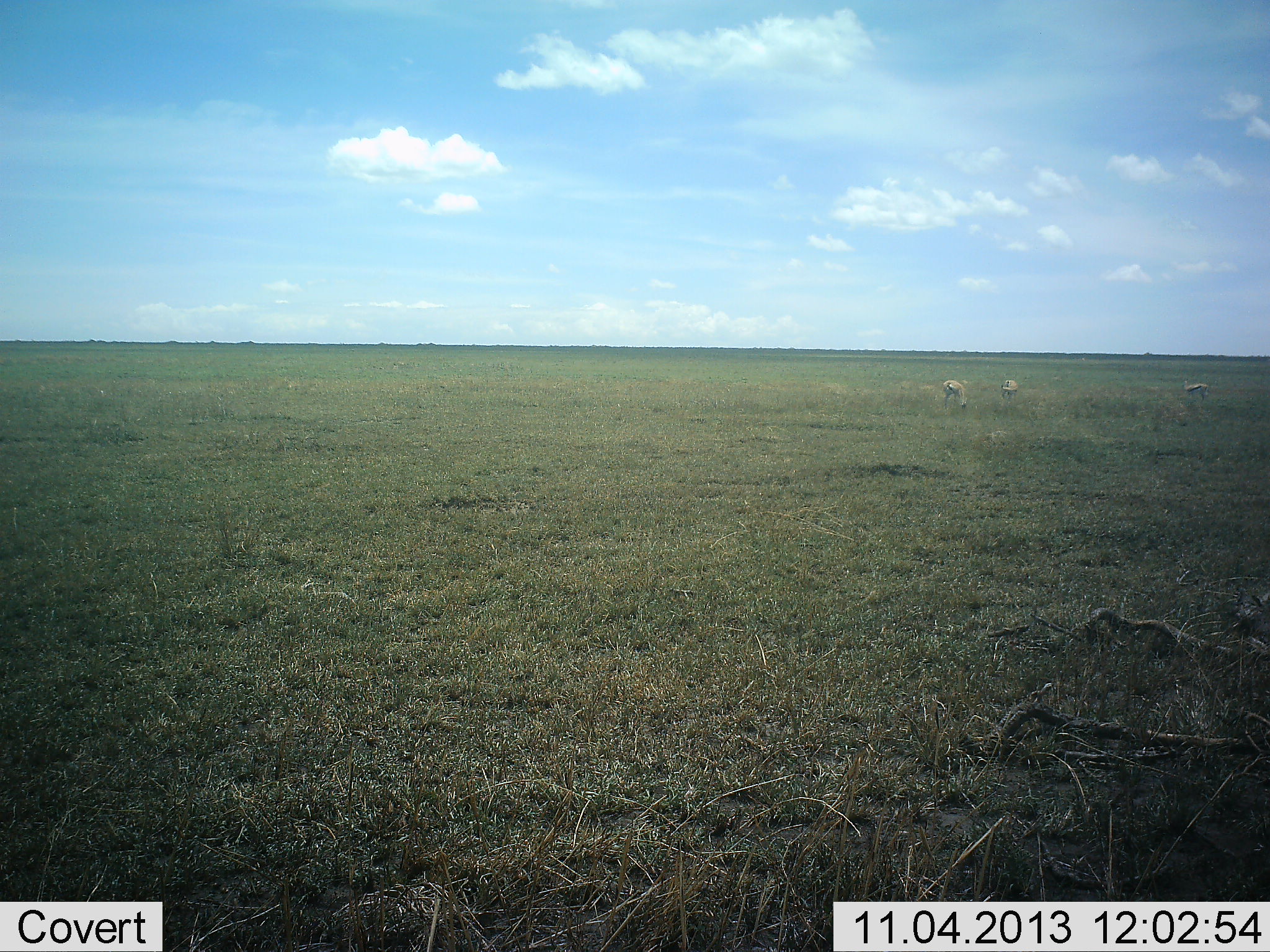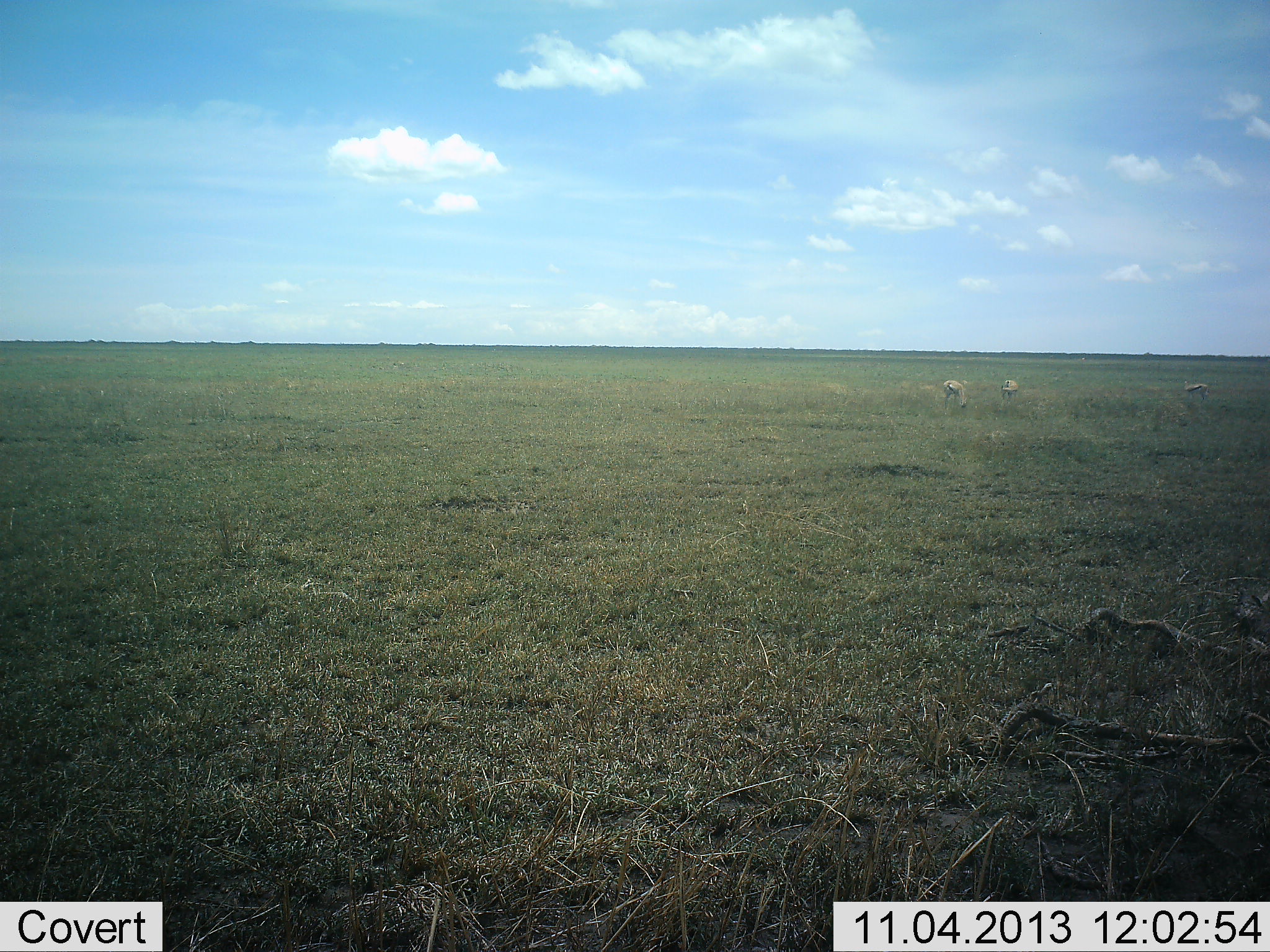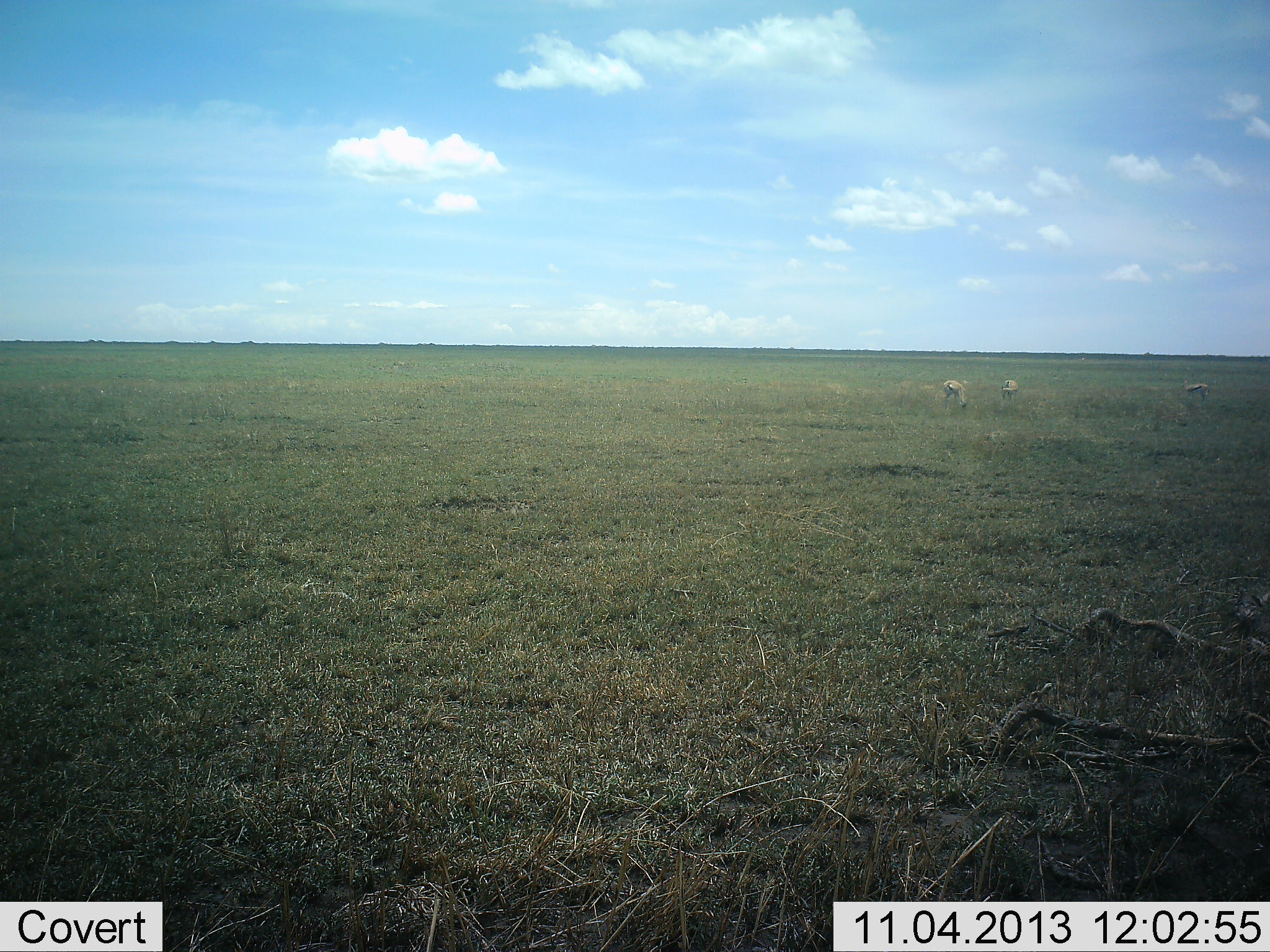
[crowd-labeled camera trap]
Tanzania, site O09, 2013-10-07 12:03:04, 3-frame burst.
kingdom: Animalia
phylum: Chordata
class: Mammalia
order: Artiodactyla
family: Bovidae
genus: Eudorcas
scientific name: Eudorcas thomsonii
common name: thomson's gazelle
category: gazellethomsons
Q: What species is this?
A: Gazellethomsons (thomson's gazelle) (Eudorcas thomsonii).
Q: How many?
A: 3.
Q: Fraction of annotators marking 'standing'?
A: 48%.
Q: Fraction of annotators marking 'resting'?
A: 4%.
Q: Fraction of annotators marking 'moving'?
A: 4%.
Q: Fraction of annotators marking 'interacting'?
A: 4%.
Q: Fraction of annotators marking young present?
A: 0%.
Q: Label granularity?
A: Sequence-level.